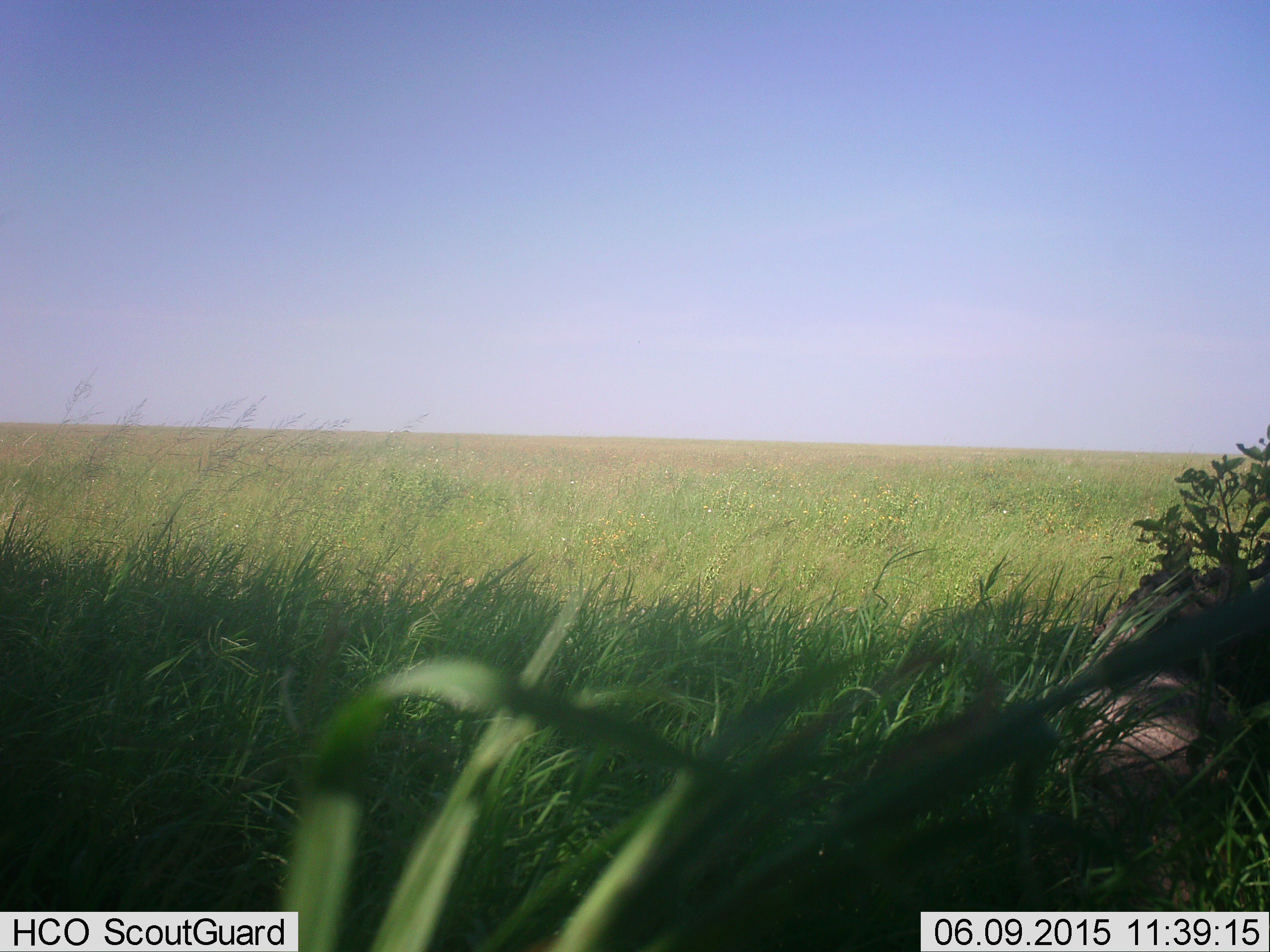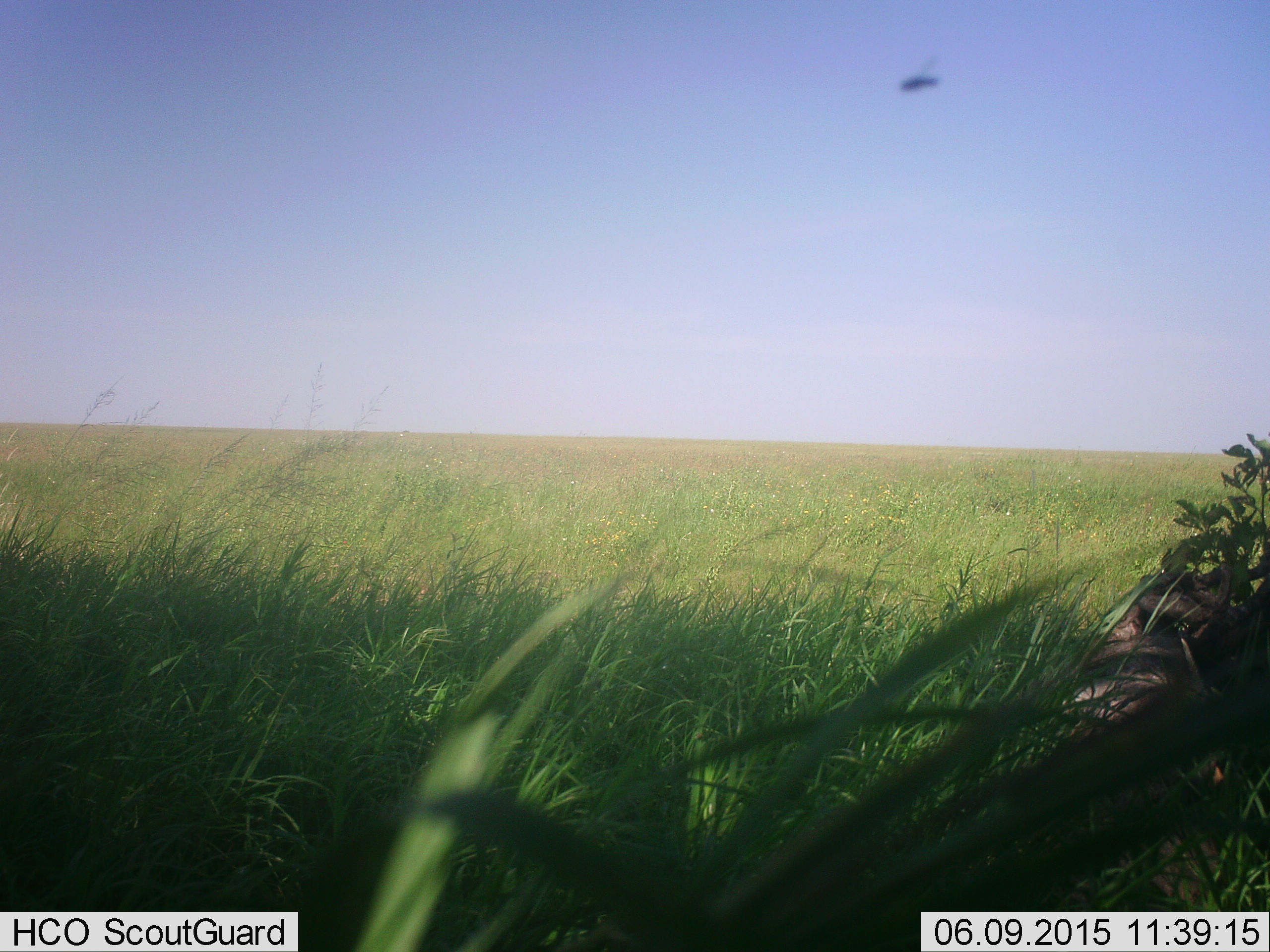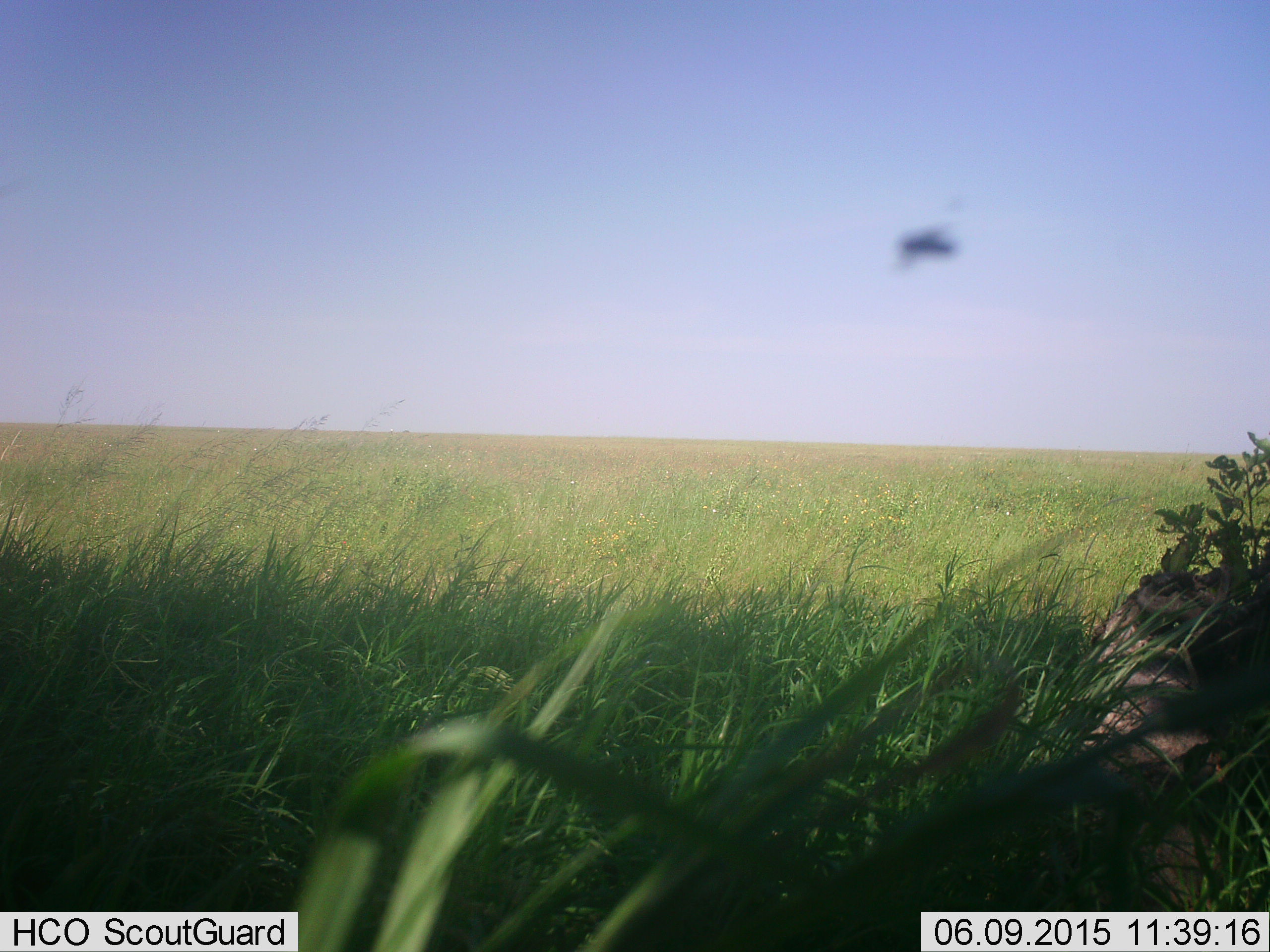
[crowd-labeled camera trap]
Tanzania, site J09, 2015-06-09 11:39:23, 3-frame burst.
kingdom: Animalia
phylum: Arthropoda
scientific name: Arthropoda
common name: arthropods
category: insectspider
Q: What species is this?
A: Insectspider (arthropods) (Arthropoda).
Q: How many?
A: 1.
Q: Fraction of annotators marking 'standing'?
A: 0%.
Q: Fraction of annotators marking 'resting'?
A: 0%.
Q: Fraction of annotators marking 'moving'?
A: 100%.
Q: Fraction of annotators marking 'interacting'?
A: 0%.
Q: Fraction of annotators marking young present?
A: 0%.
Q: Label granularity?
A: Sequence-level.